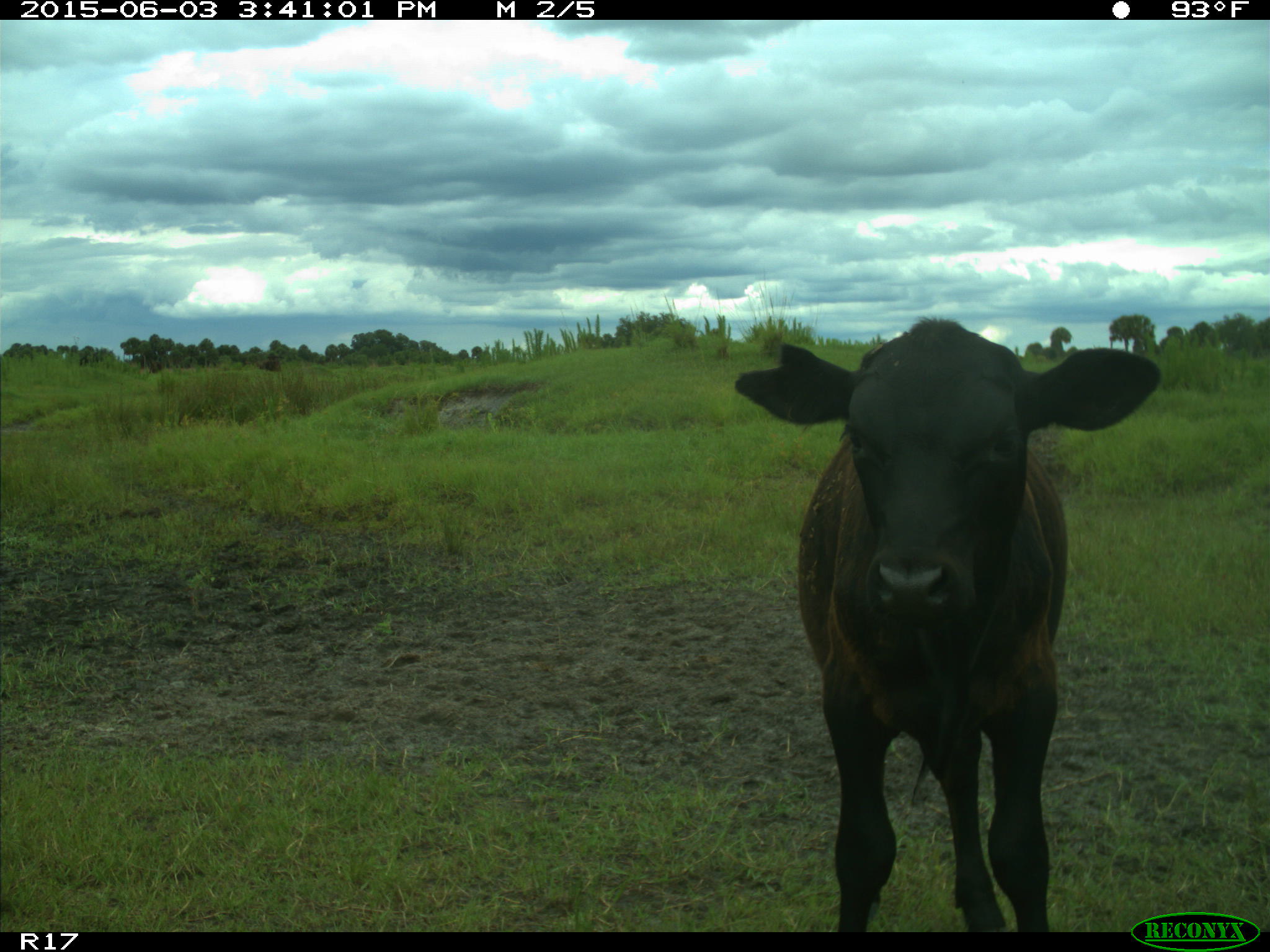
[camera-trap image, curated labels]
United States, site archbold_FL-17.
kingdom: Animalia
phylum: Chordata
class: Mammalia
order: Artiodactyla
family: Bovidae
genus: Bos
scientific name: Bos taurus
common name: domestic cow